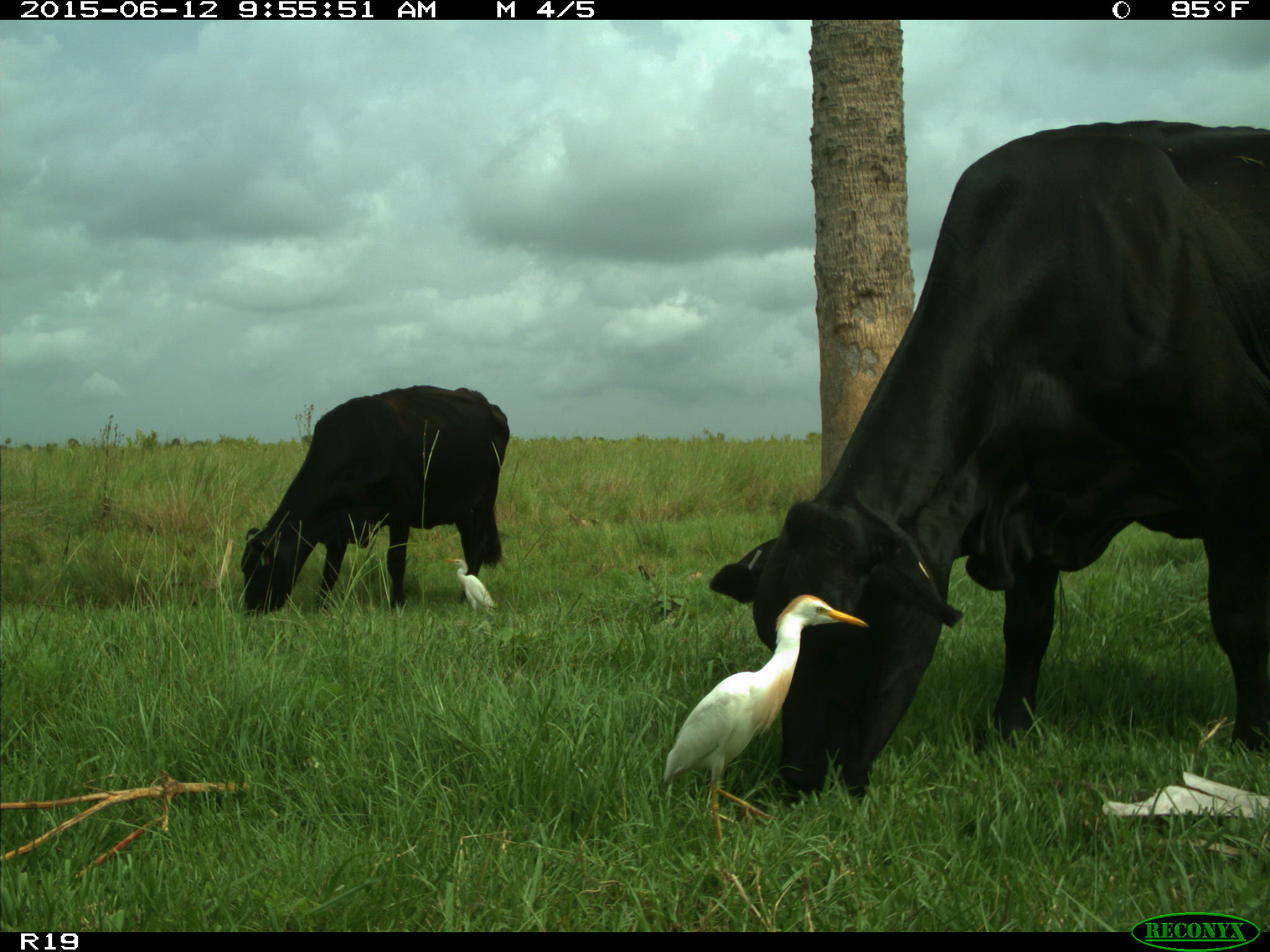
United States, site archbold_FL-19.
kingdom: Animalia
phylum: Chordata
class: Mammalia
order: Artiodactyla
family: Bovidae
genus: Bos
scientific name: Bos taurus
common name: domestic cow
Bos taurus (domestic cow).